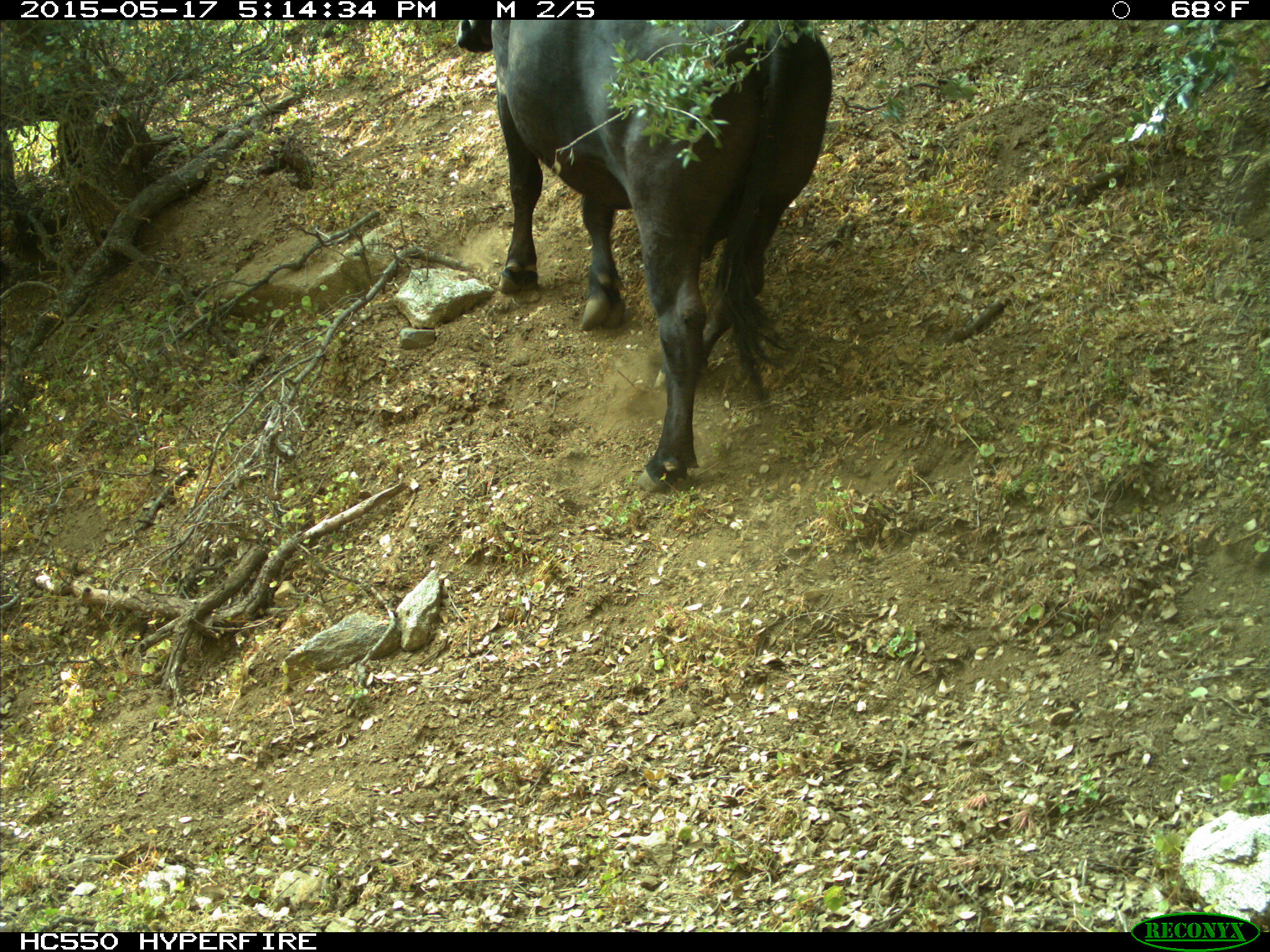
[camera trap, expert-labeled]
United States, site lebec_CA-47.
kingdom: Animalia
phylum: Chordata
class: Mammalia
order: Artiodactyla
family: Bovidae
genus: Bos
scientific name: Bos taurus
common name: domestic cow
Bos taurus (domestic cow).